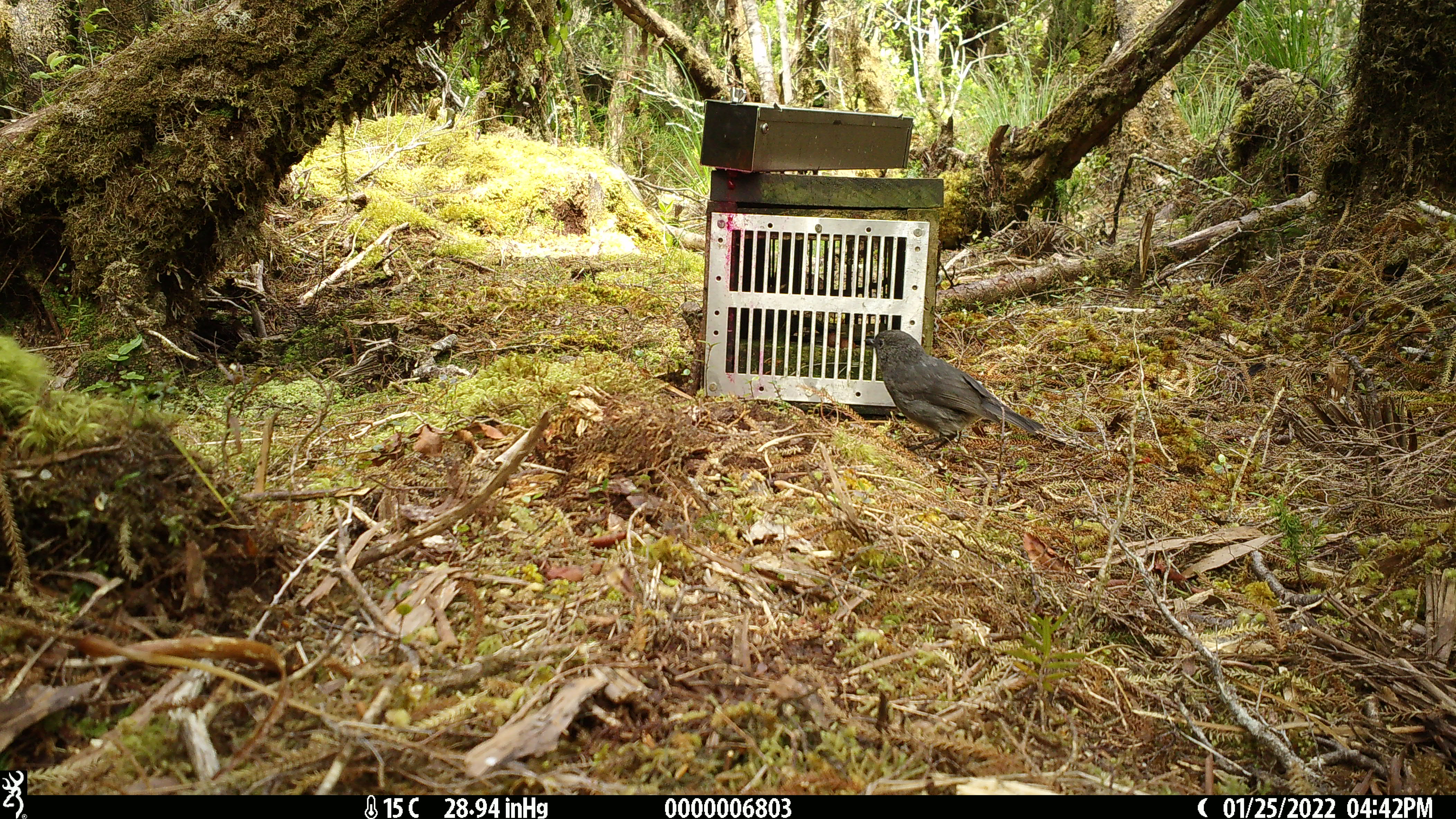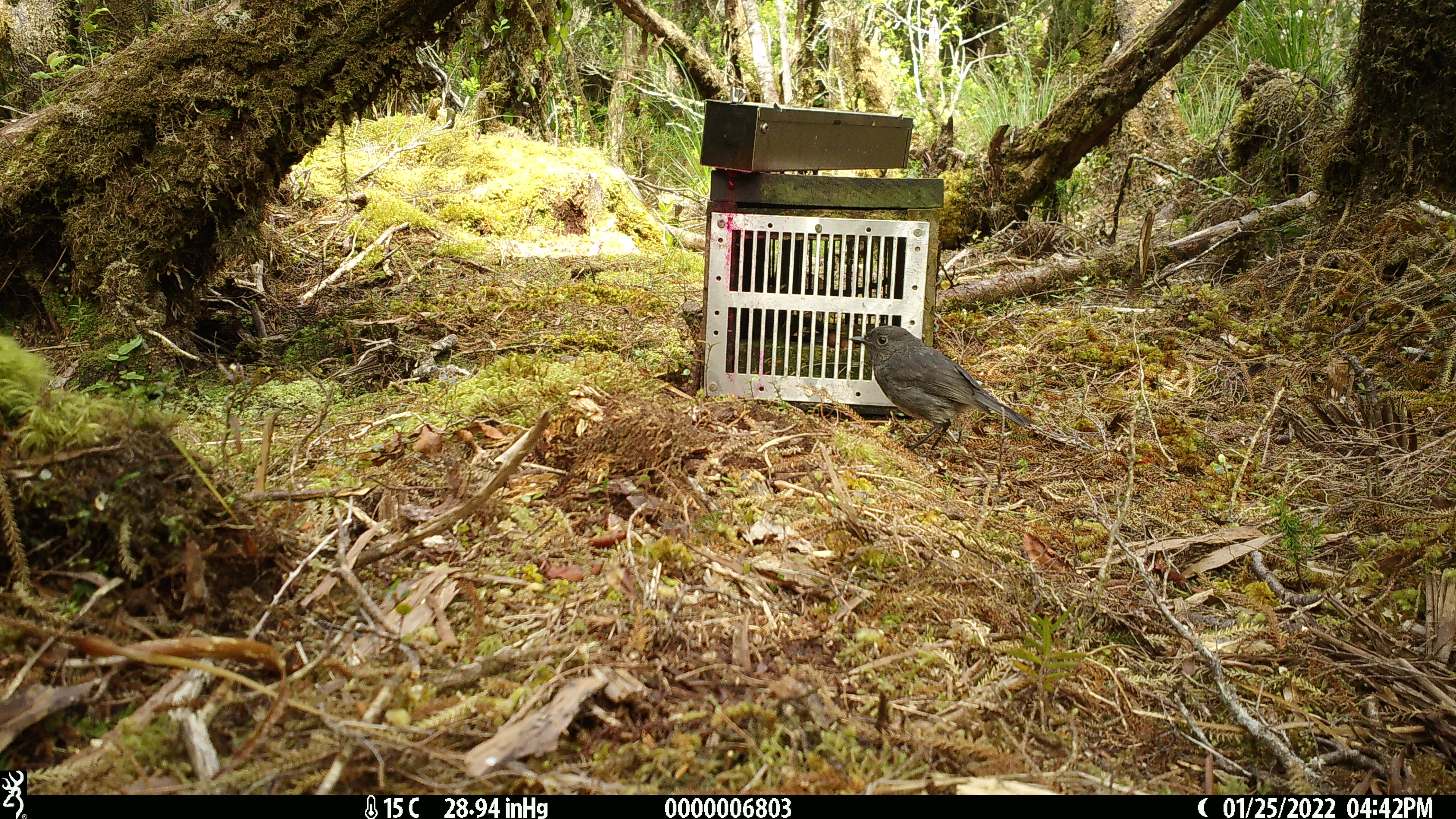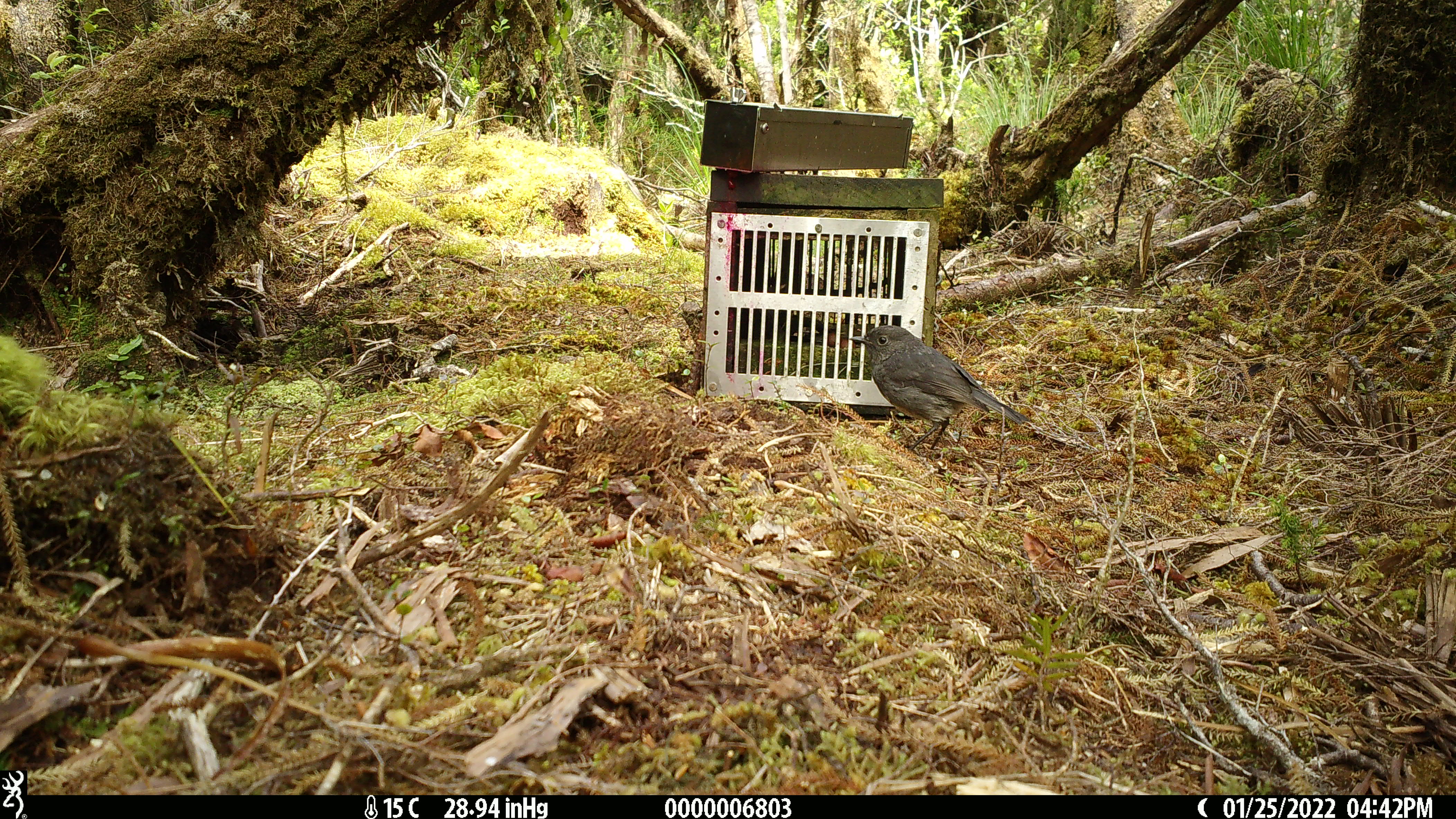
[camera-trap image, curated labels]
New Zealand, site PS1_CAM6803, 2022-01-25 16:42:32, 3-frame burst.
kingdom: Animalia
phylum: Chordata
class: Aves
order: Passeriformes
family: Petroicidae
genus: Petroica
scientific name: Petroica australis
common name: new zealand robin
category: robin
Robin (new zealand robin) (Petroica australis).